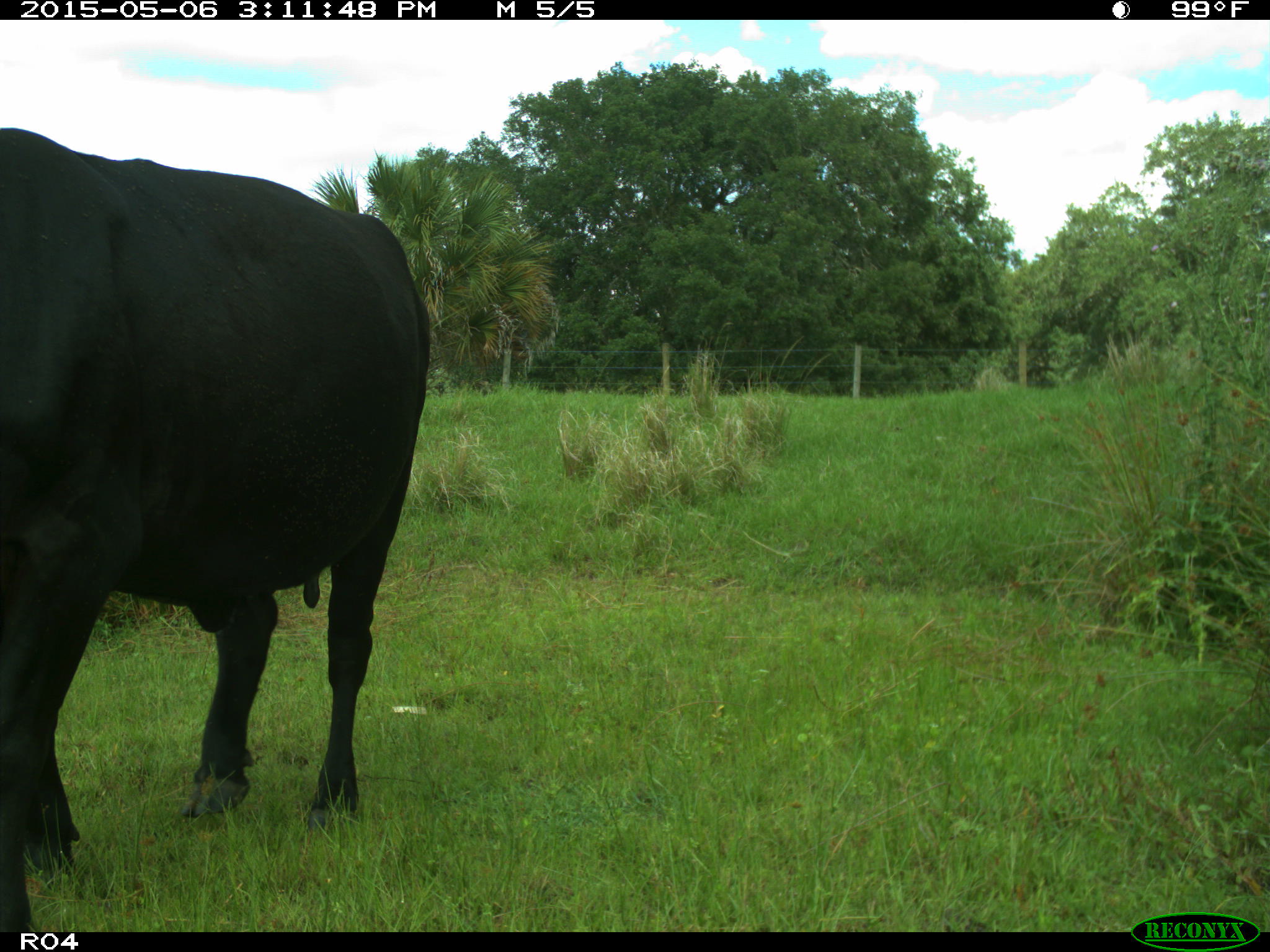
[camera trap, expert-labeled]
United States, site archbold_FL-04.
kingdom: Animalia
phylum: Chordata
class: Mammalia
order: Artiodactyla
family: Bovidae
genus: Bos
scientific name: Bos taurus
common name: domestic cow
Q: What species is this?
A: Bos taurus (domestic cow).